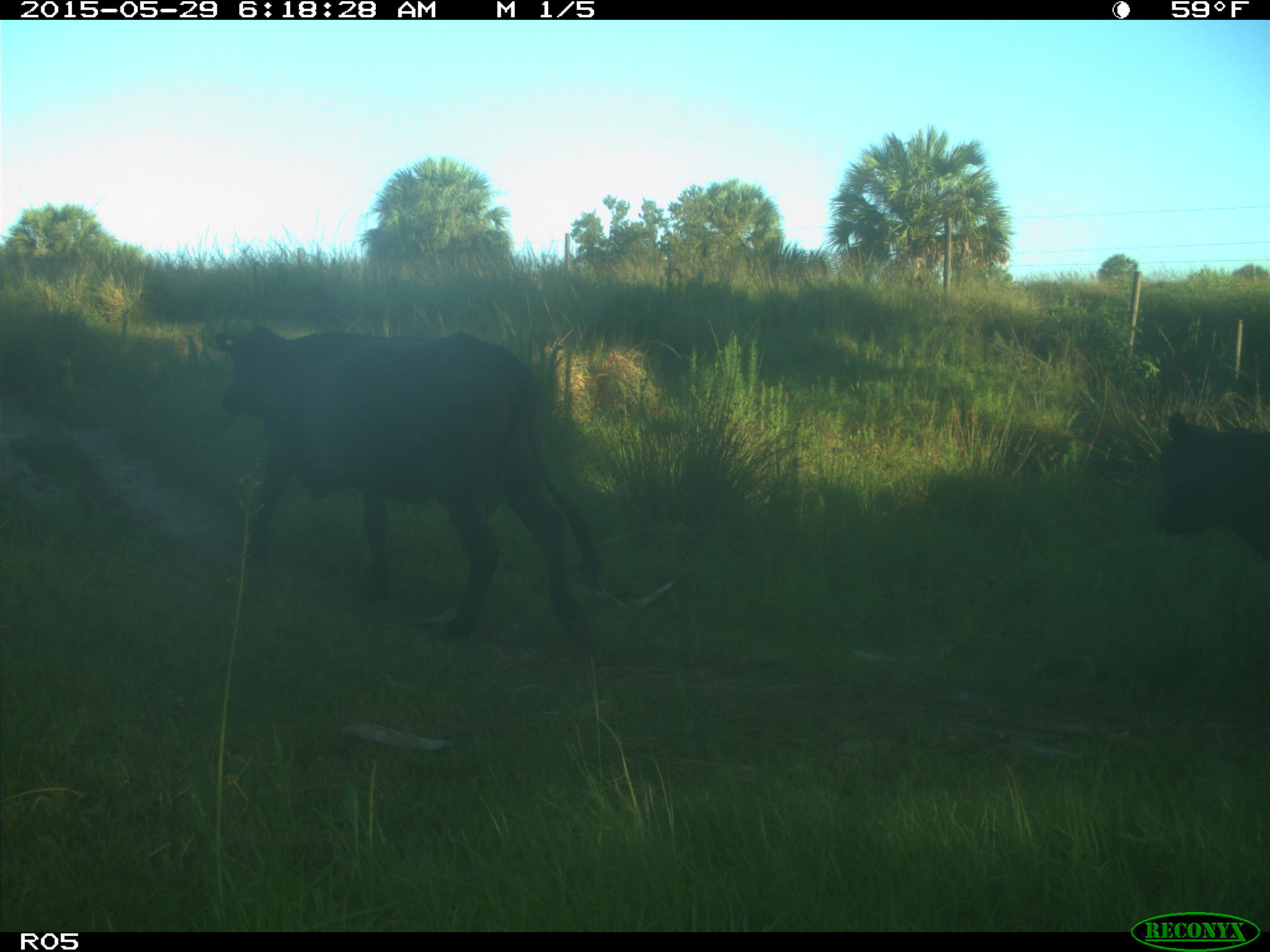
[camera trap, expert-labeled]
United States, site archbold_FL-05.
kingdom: Animalia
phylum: Chordata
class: Mammalia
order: Artiodactyla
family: Bovidae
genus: Bos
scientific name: Bos taurus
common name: domestic cow